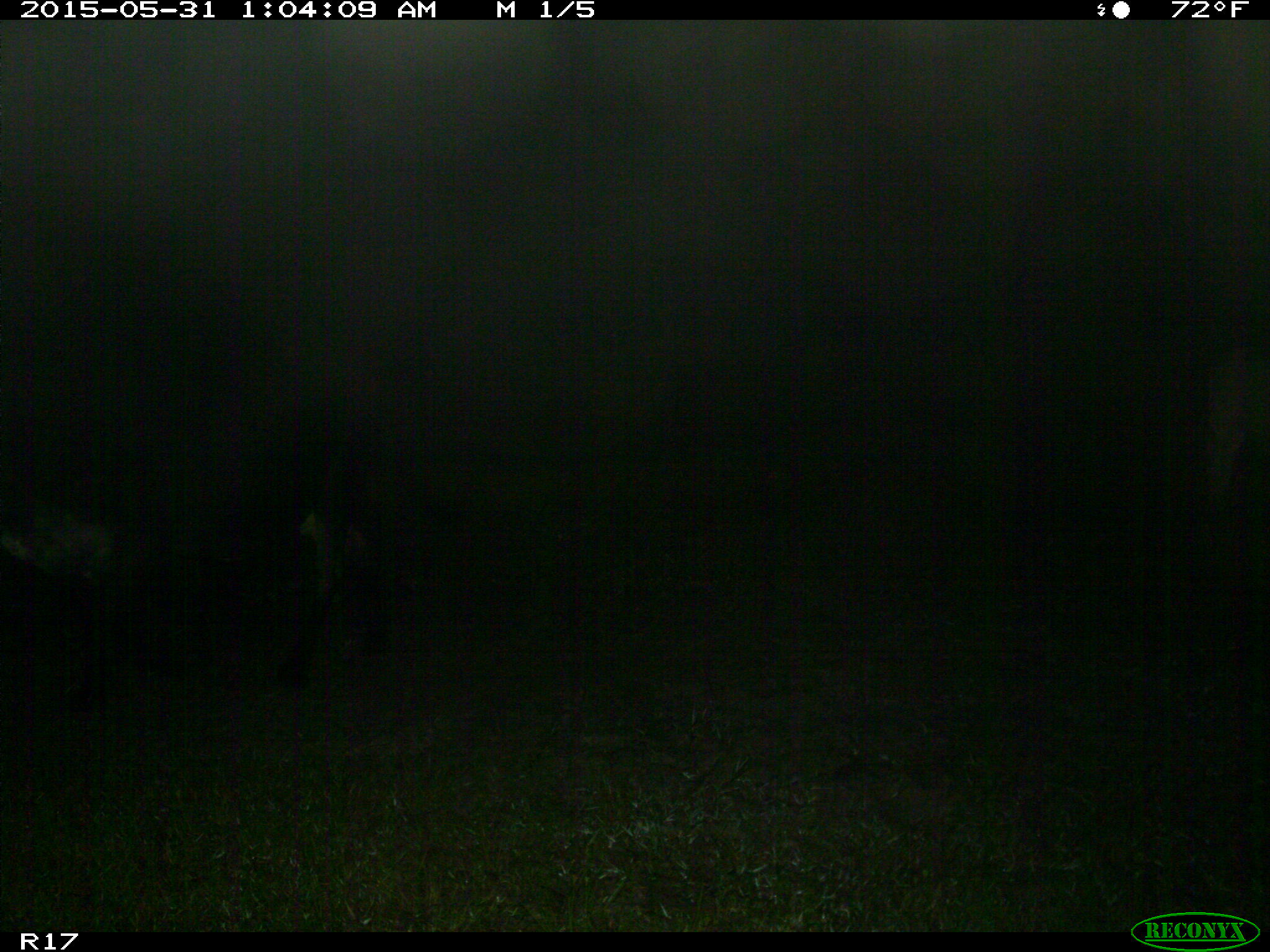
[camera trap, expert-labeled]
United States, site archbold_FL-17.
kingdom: Animalia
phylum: Chordata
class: Mammalia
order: Artiodactyla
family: Bovidae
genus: Bos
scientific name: Bos taurus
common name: domestic cow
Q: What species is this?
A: Bos taurus (domestic cow).